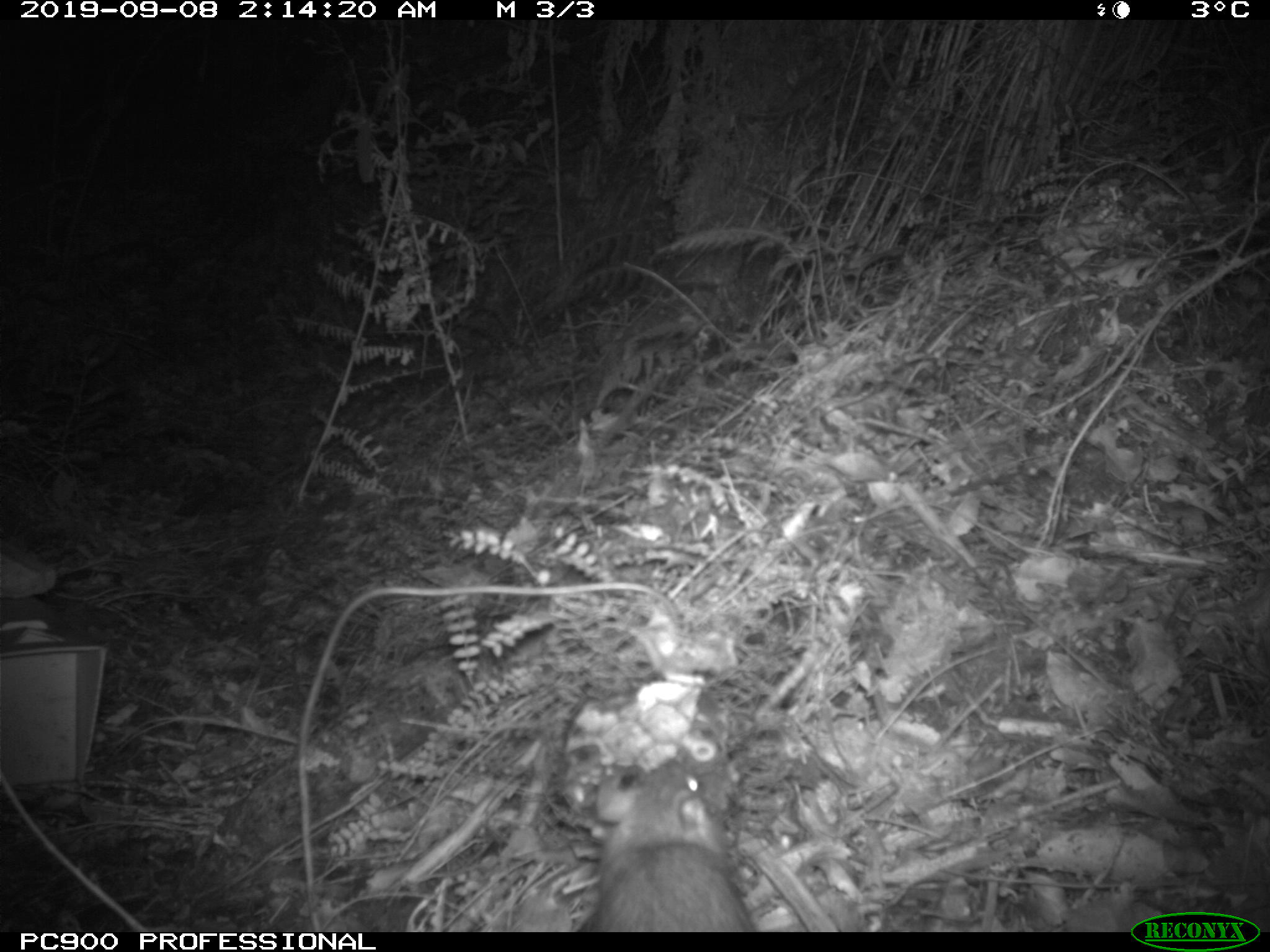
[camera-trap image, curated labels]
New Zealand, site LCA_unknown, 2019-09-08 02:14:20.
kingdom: Animalia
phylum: Chordata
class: Mammalia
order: Rodentia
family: Muridae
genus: Rattus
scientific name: Rattus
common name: rat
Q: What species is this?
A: Rat (Rattus).